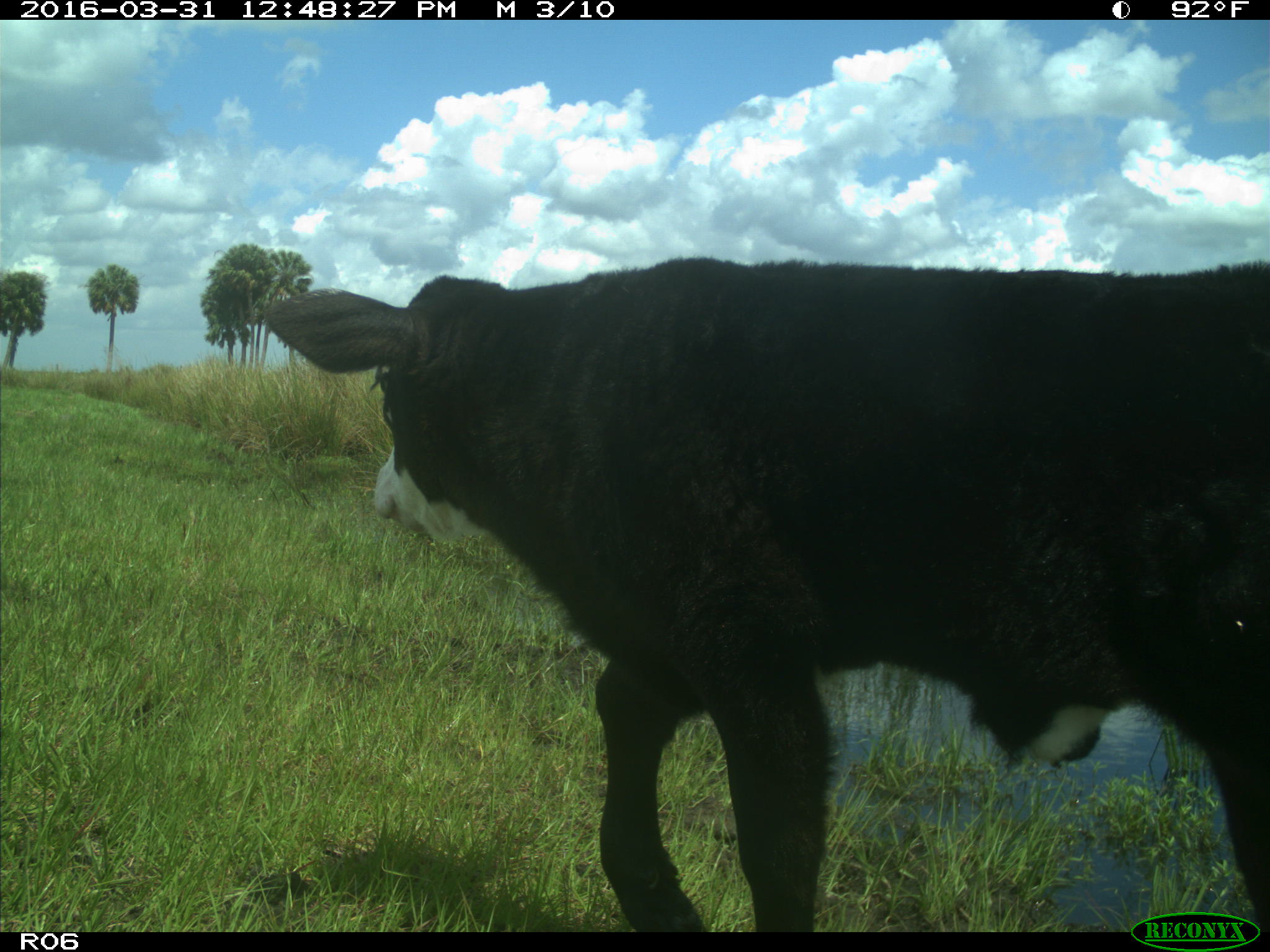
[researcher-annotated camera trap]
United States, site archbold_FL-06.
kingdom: Animalia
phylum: Chordata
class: Mammalia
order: Artiodactyla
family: Bovidae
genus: Bos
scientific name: Bos taurus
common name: domestic cow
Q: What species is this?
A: Bos taurus (domestic cow).